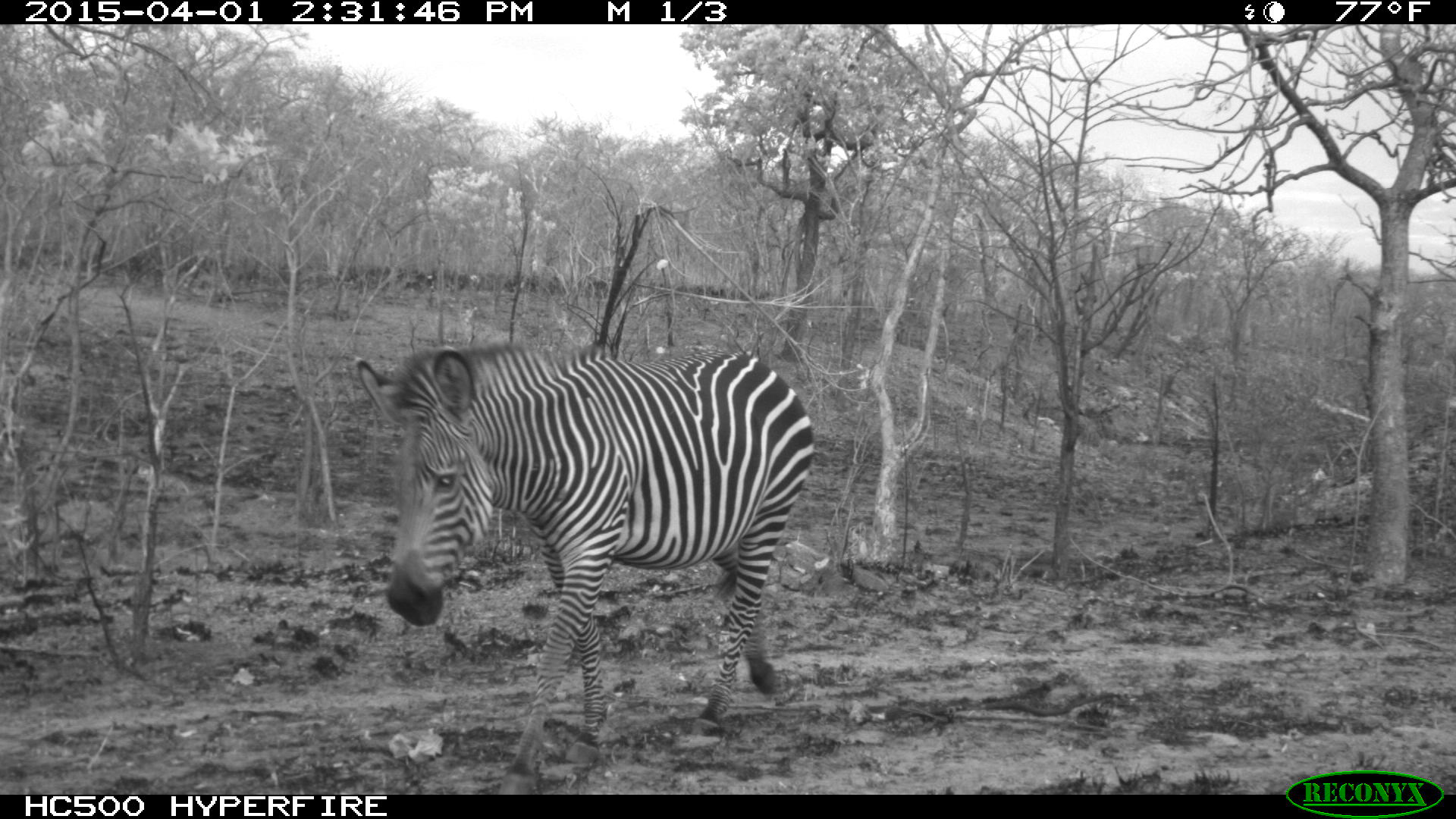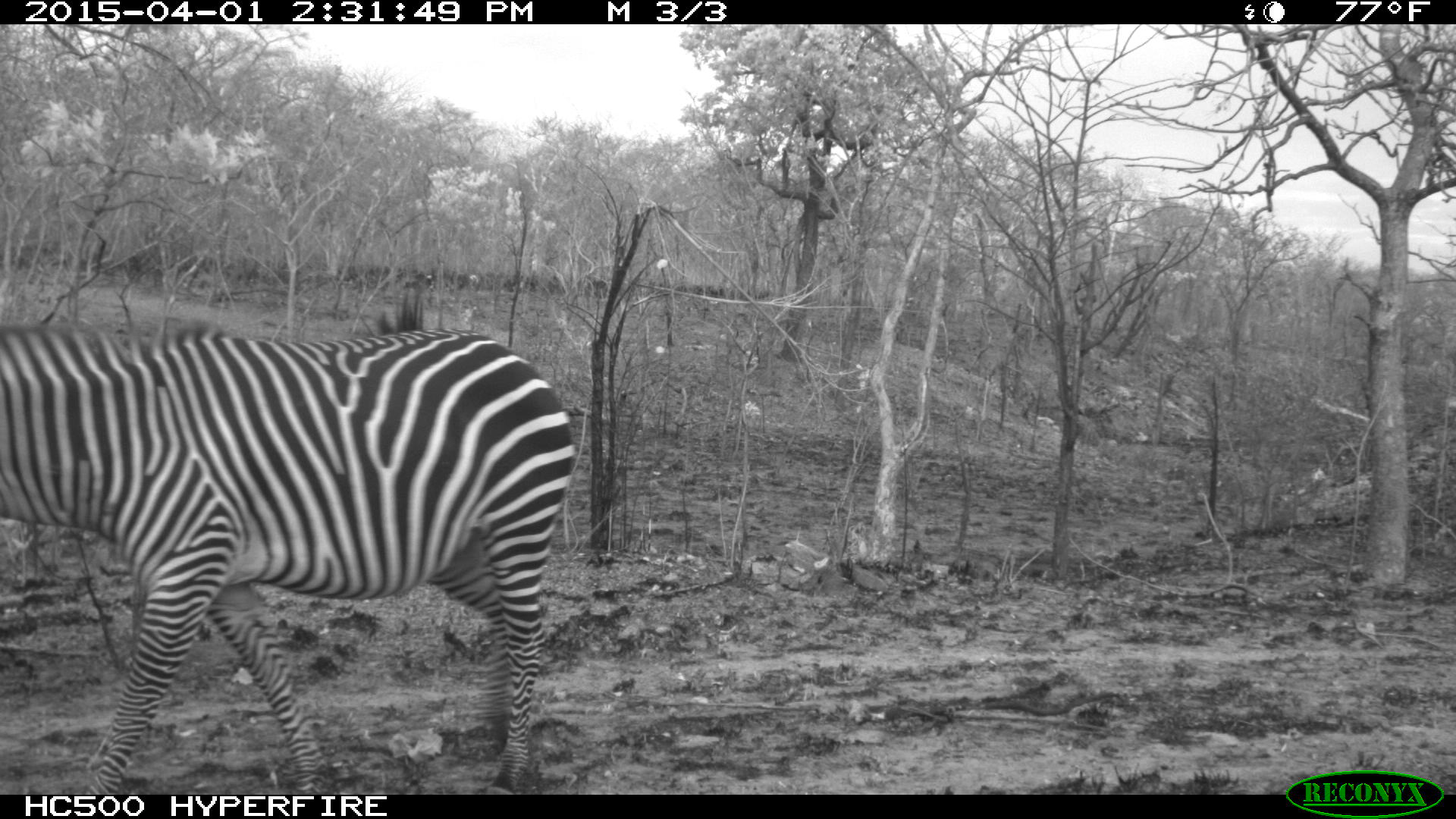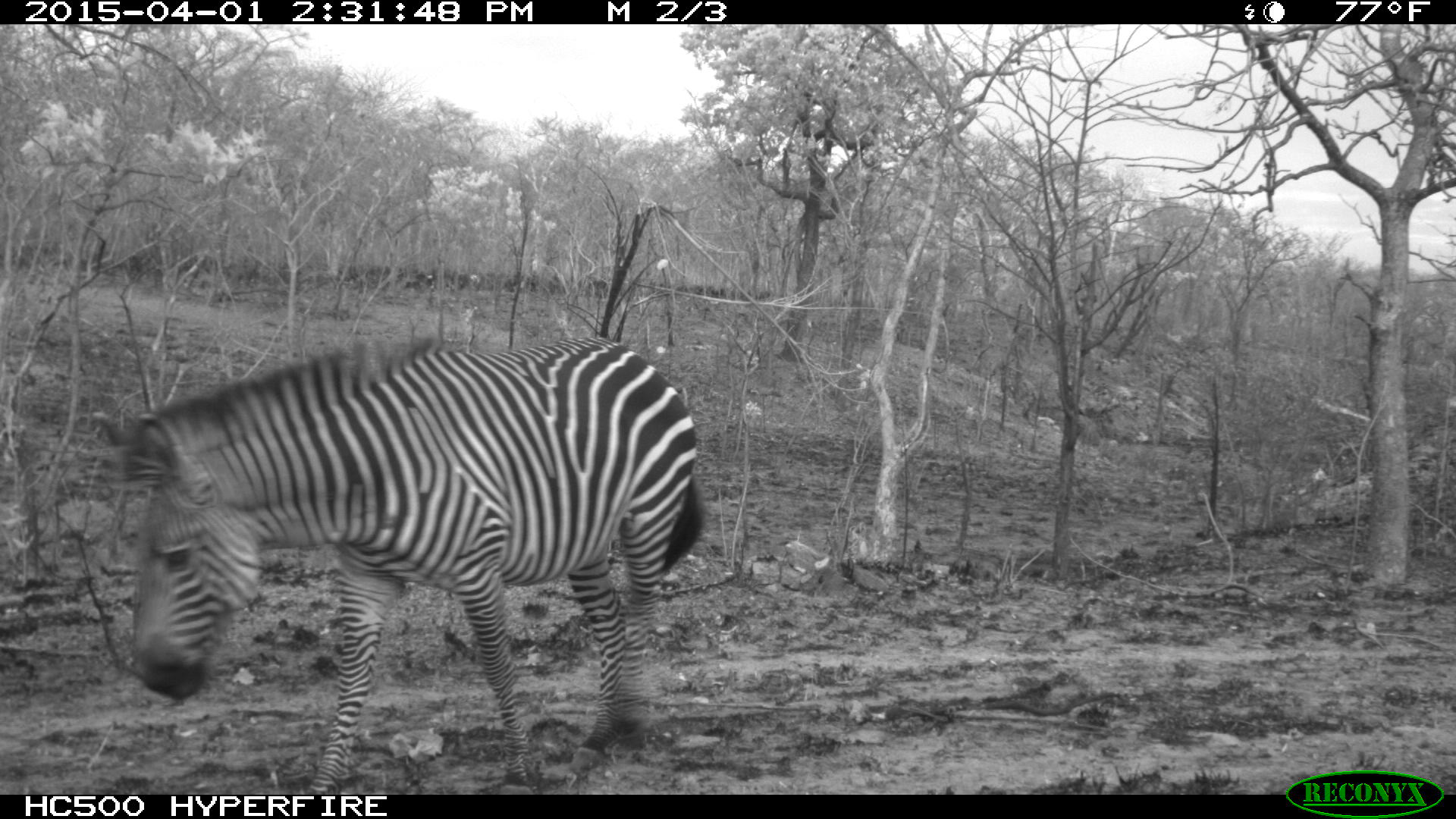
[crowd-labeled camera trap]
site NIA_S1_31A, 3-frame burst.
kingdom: Animalia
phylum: Chordata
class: Mammalia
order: Perissodactyla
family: Equidae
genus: Equus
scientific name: Equus quagga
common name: plains zebra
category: zebraplains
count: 1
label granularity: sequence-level